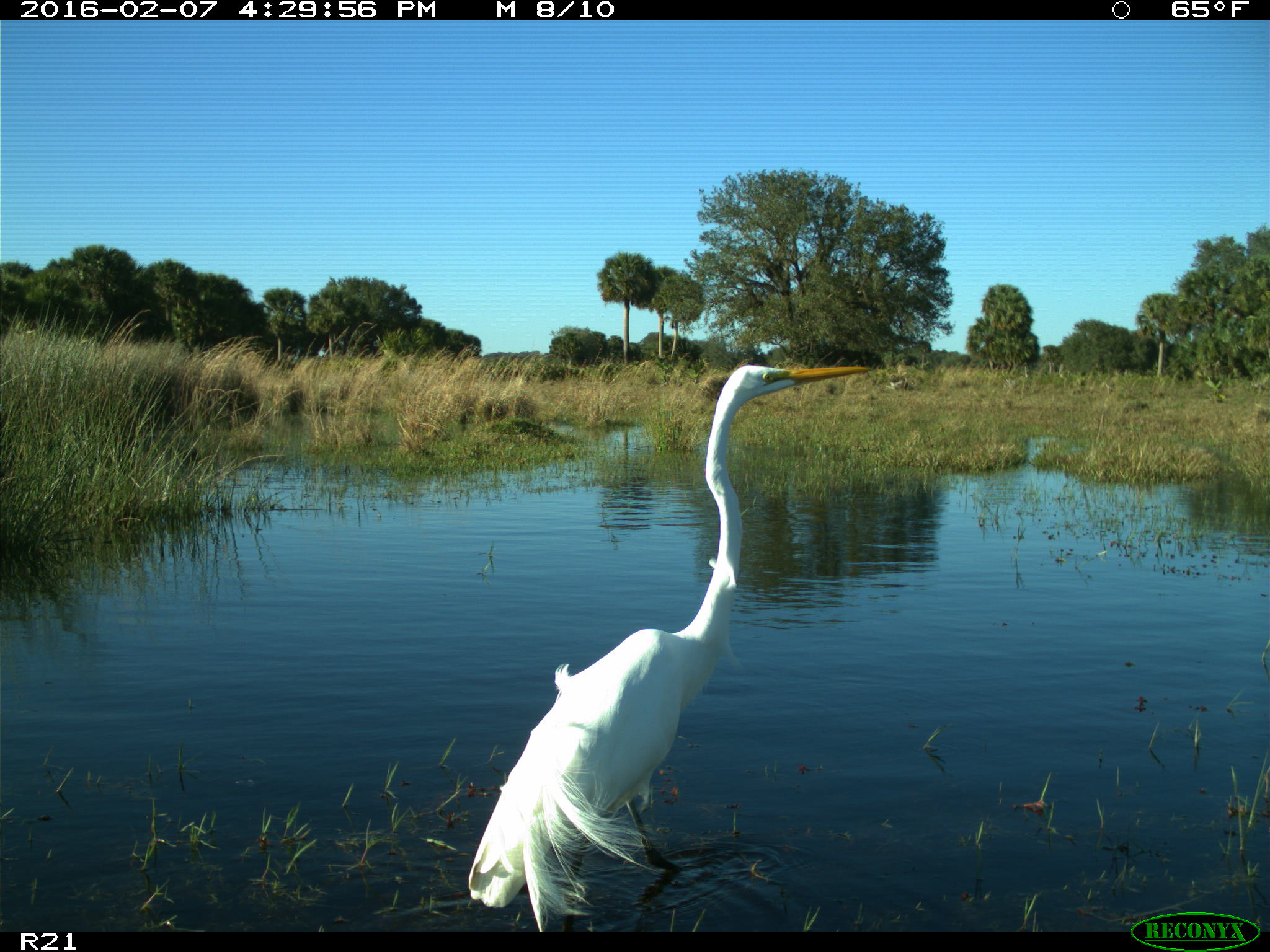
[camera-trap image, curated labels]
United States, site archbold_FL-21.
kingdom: Animalia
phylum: Chordata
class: Aves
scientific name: Aves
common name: birds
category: unidentified bird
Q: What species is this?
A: Unidentified bird (birds) (Aves).